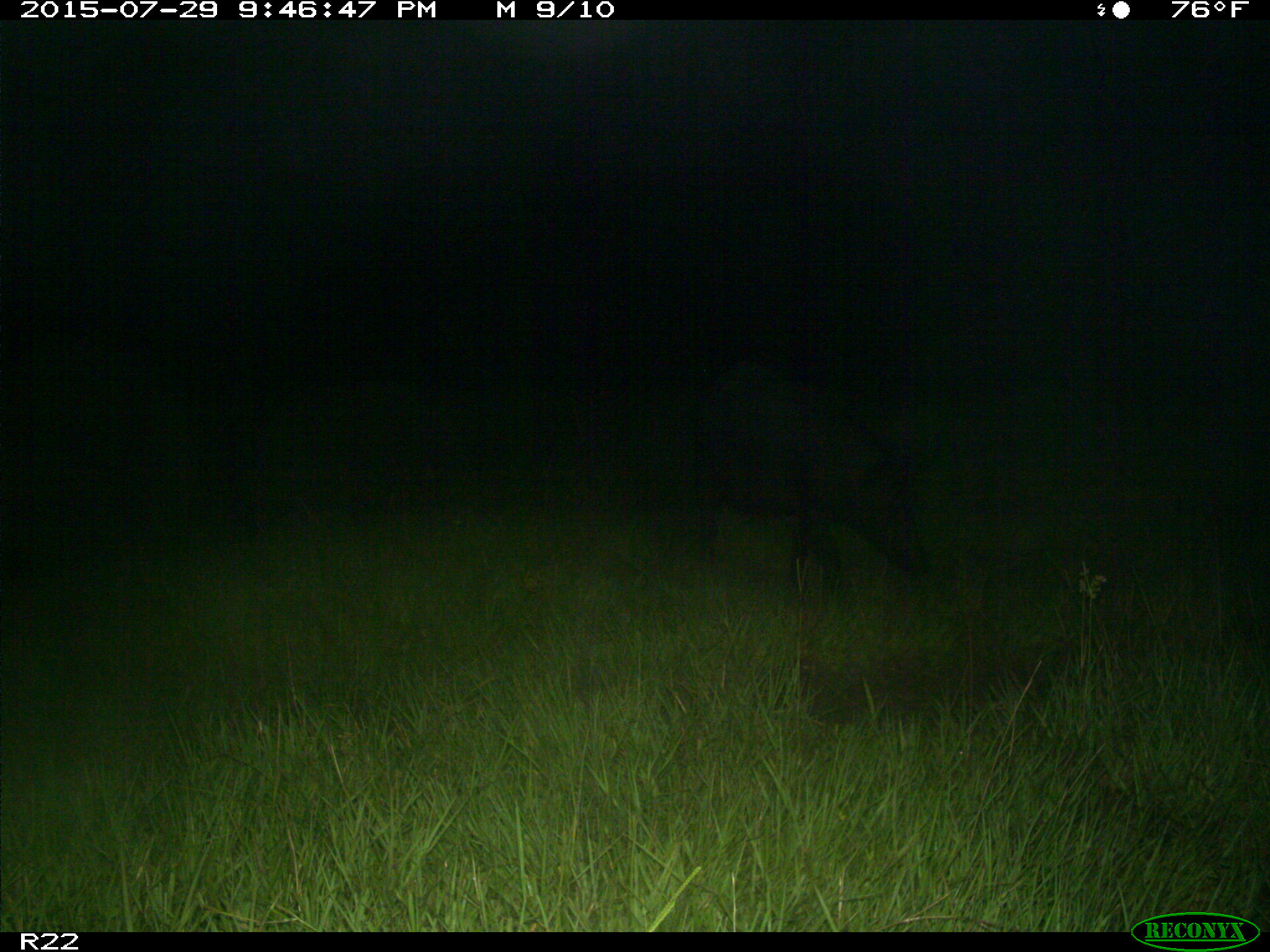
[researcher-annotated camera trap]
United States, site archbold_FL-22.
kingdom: Animalia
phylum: Chordata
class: Mammalia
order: Artiodactyla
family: Suidae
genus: Sus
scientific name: Sus scrofa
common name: wild boar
Sus scrofa (wild boar).